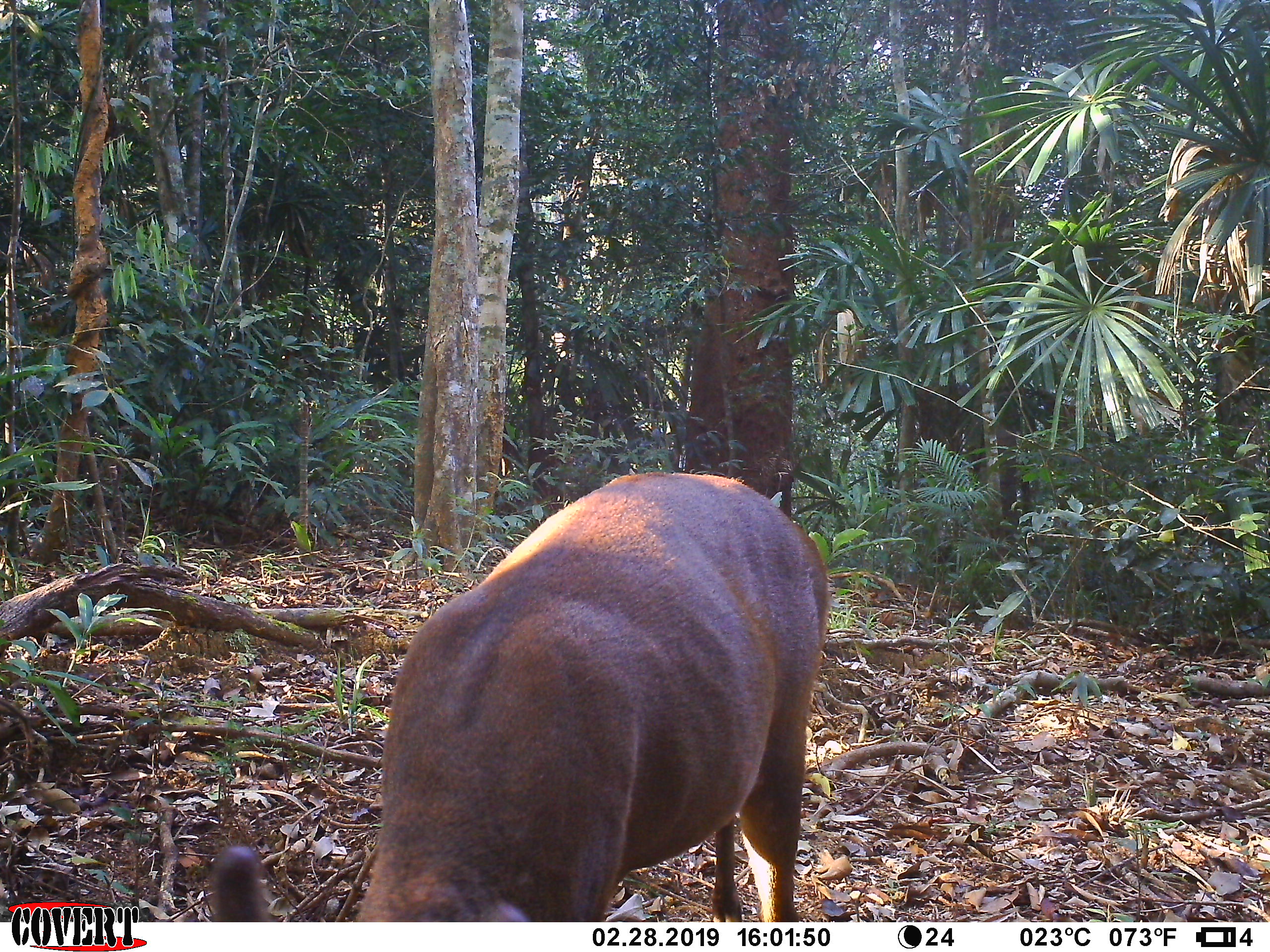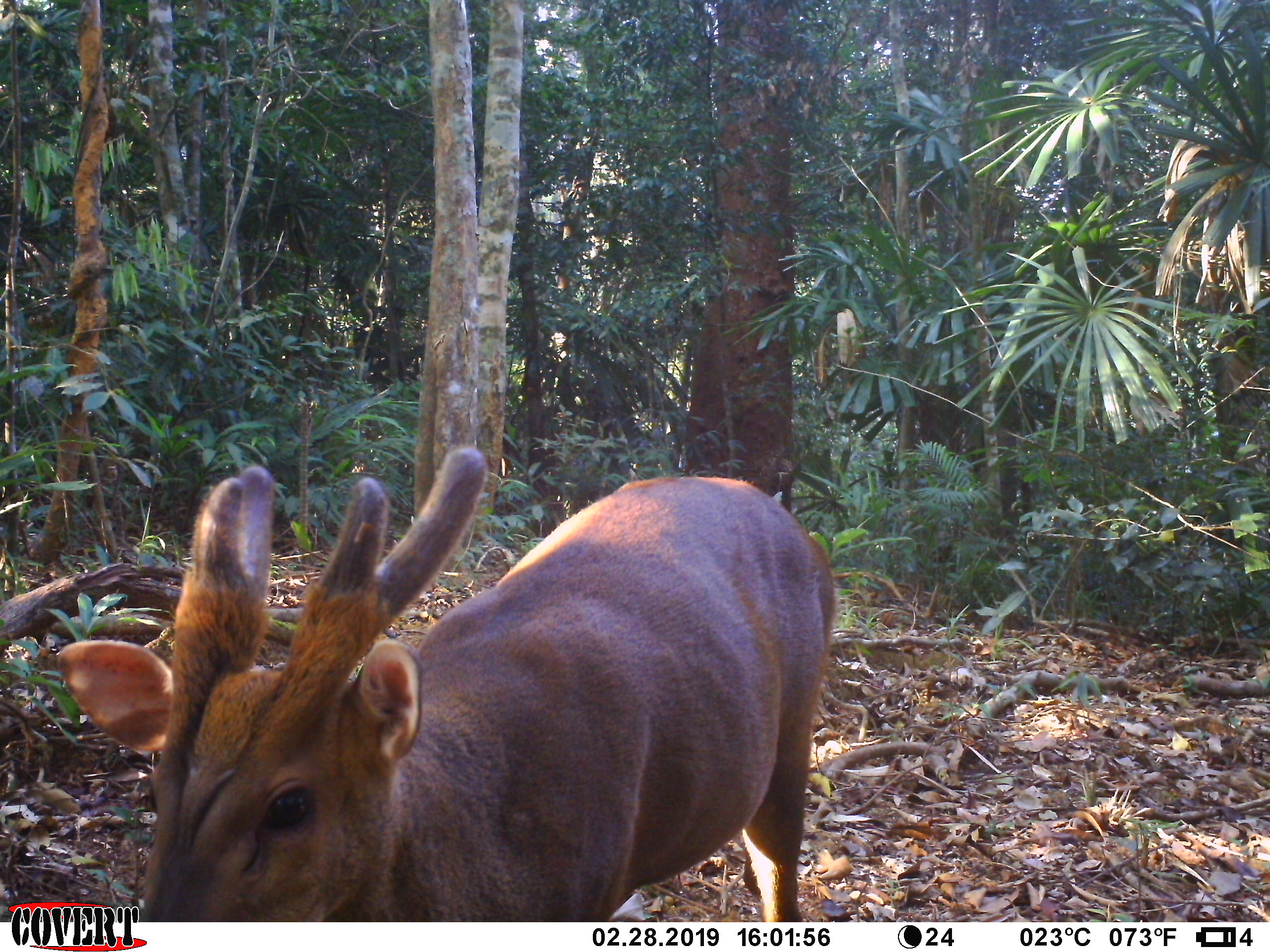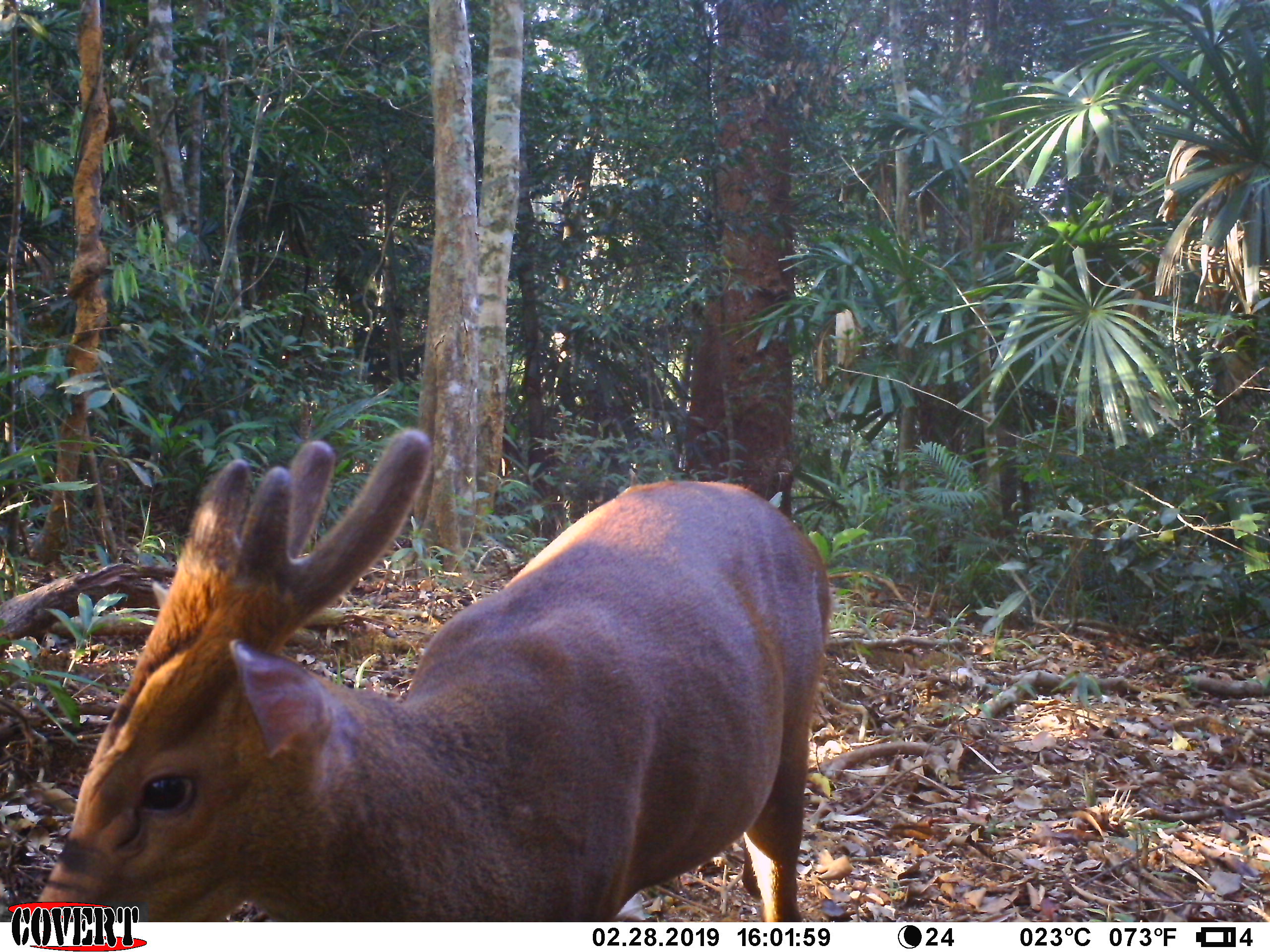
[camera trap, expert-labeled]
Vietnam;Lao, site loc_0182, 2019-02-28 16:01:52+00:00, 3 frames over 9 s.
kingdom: Animalia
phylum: Chordata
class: Mammalia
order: Artiodactyla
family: Cervidae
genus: Muntiacus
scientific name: Muntiacus vuquangensis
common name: large-antlered muntjac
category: large antlered muntjac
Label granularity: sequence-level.